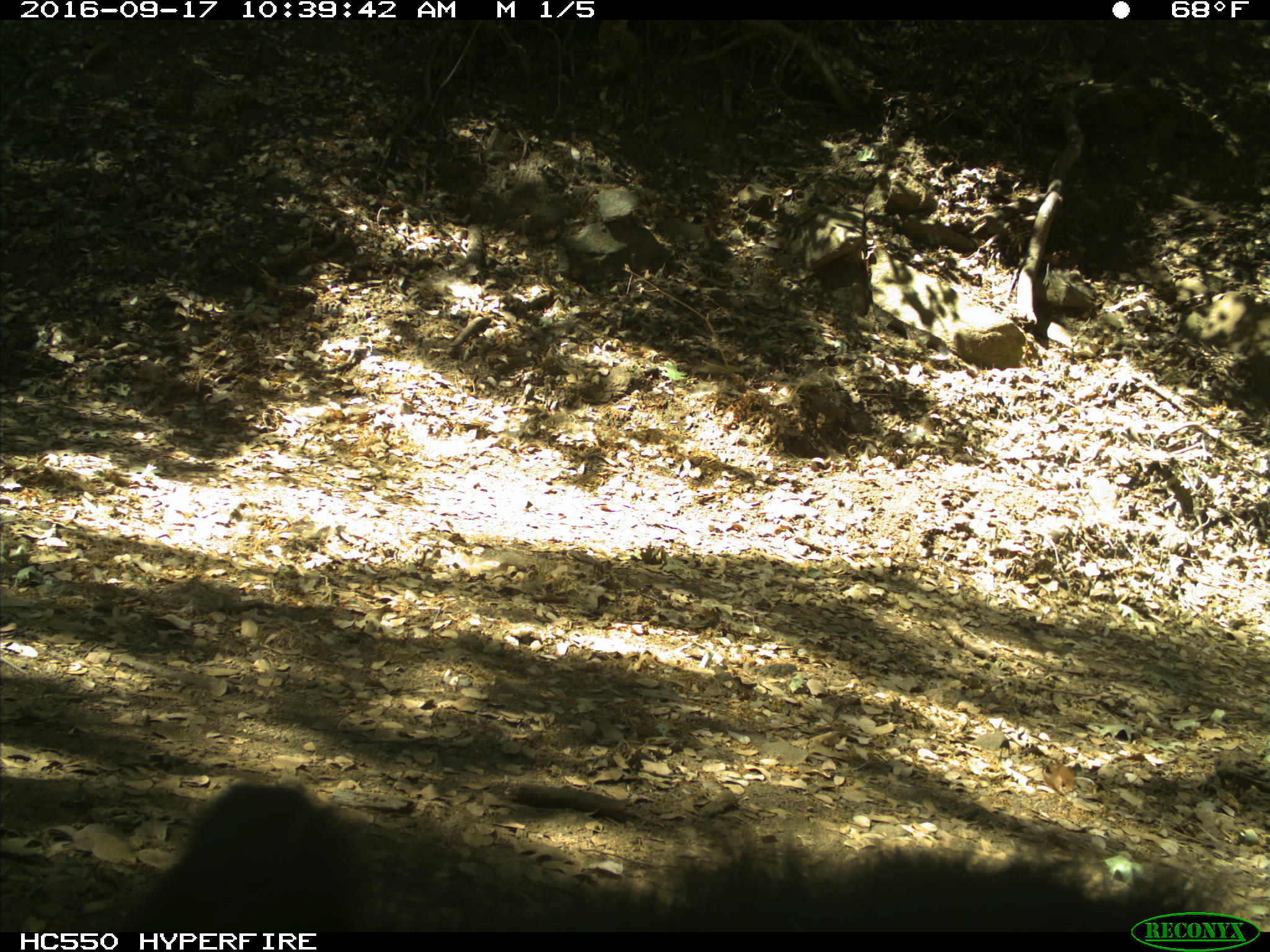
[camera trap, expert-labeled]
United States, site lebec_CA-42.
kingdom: Animalia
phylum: Chordata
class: Mammalia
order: Carnivora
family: Ursidae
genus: Ursus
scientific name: Ursus americanus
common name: american black bear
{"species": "Ursus americanus (american black bear)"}